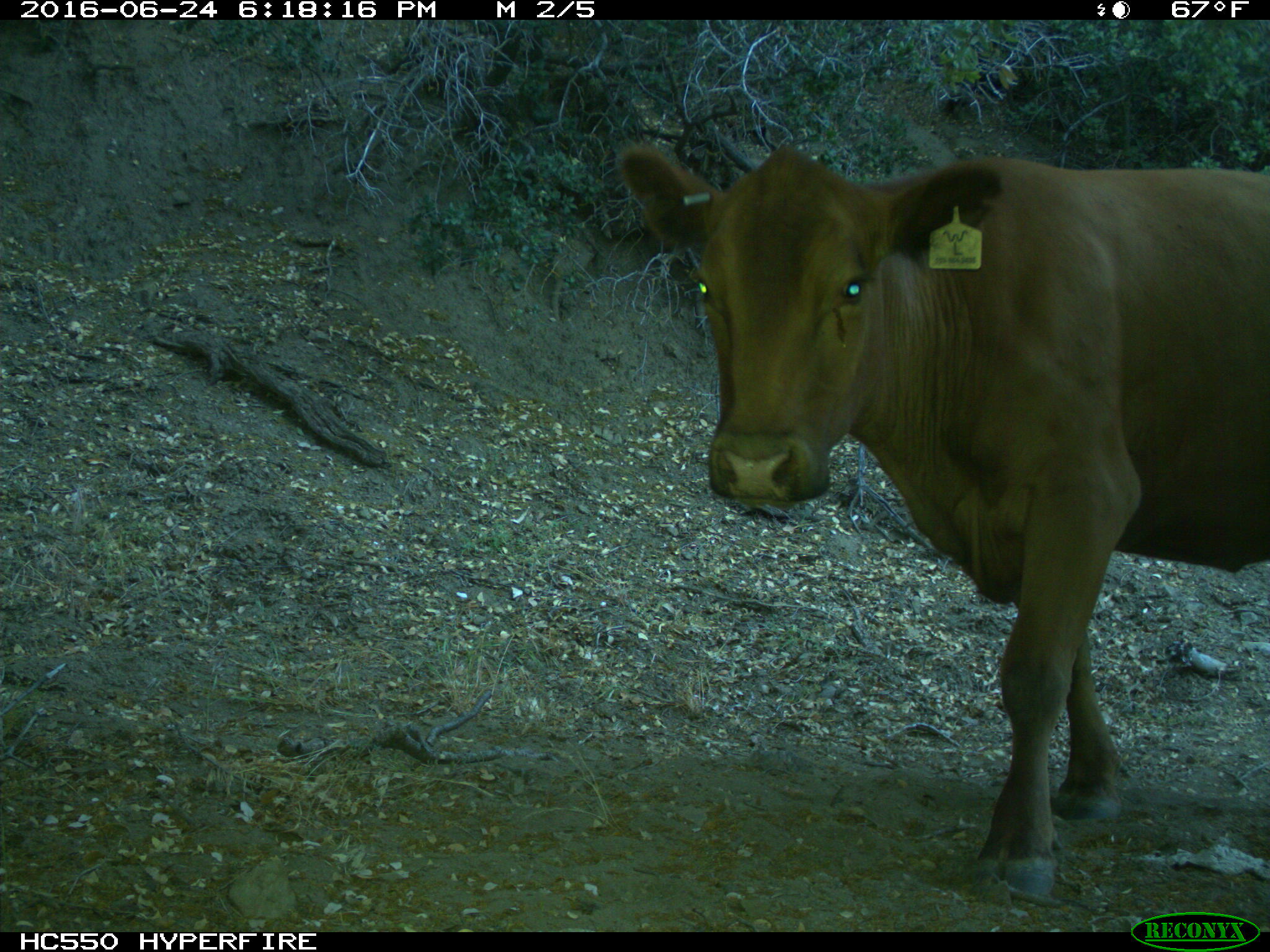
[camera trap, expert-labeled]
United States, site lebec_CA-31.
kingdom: Animalia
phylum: Chordata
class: Mammalia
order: Artiodactyla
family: Bovidae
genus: Bos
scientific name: Bos taurus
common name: domestic cow